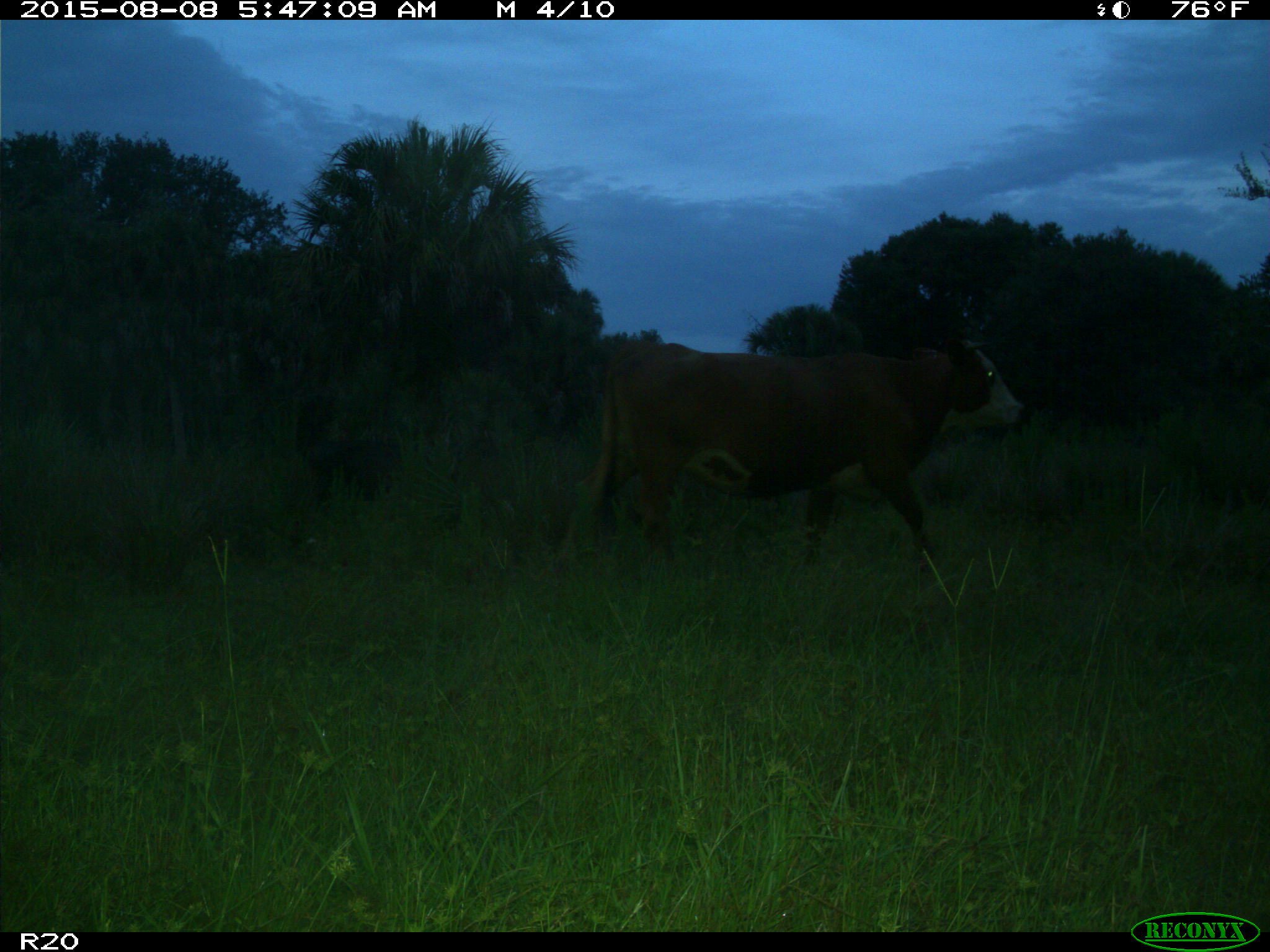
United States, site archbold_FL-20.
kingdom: Animalia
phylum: Chordata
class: Mammalia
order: Artiodactyla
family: Bovidae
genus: Bos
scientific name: Bos taurus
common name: domestic cow